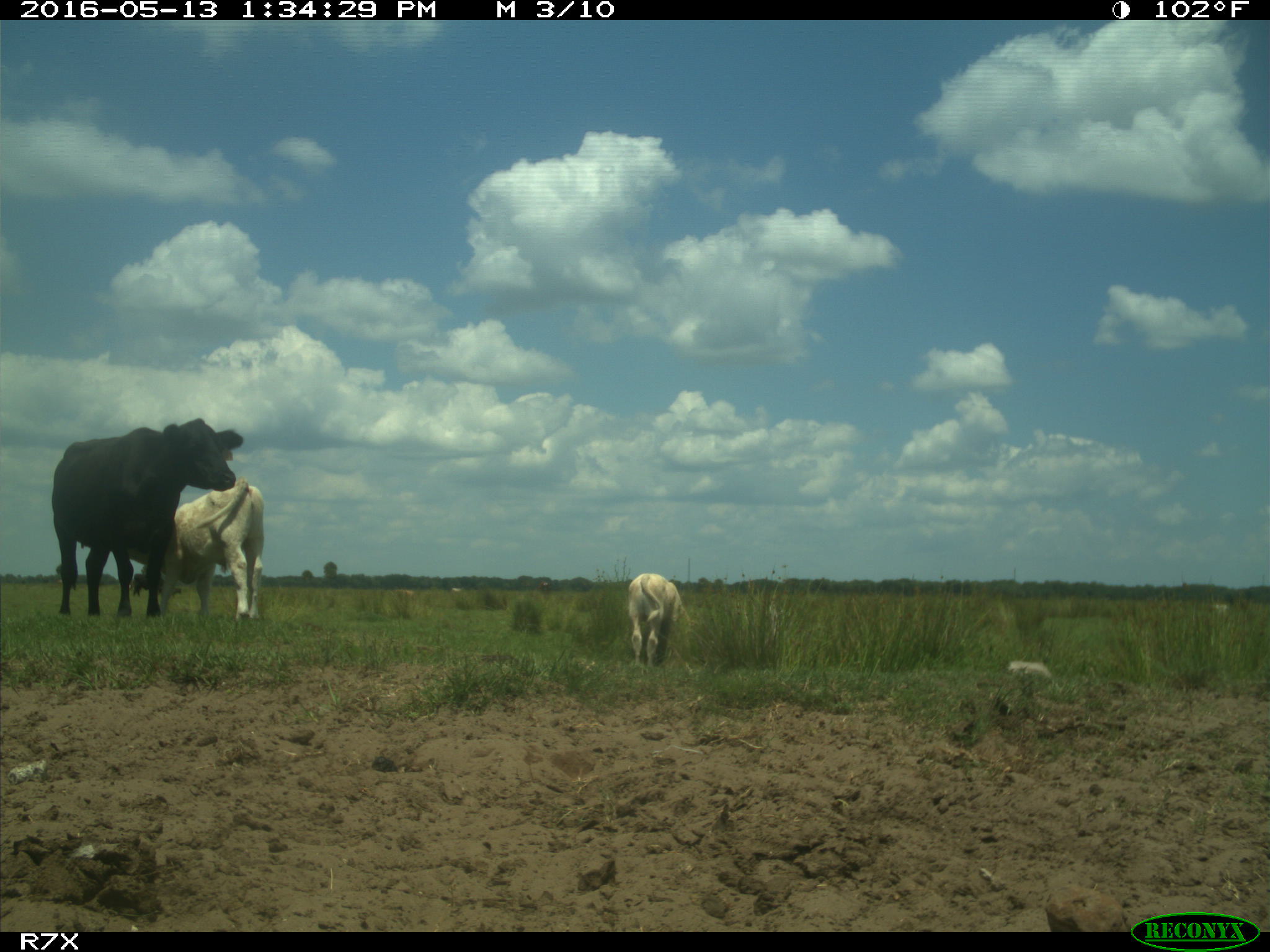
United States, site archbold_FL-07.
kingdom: Animalia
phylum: Chordata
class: Mammalia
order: Artiodactyla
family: Bovidae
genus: Bos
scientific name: Bos taurus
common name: domestic cow